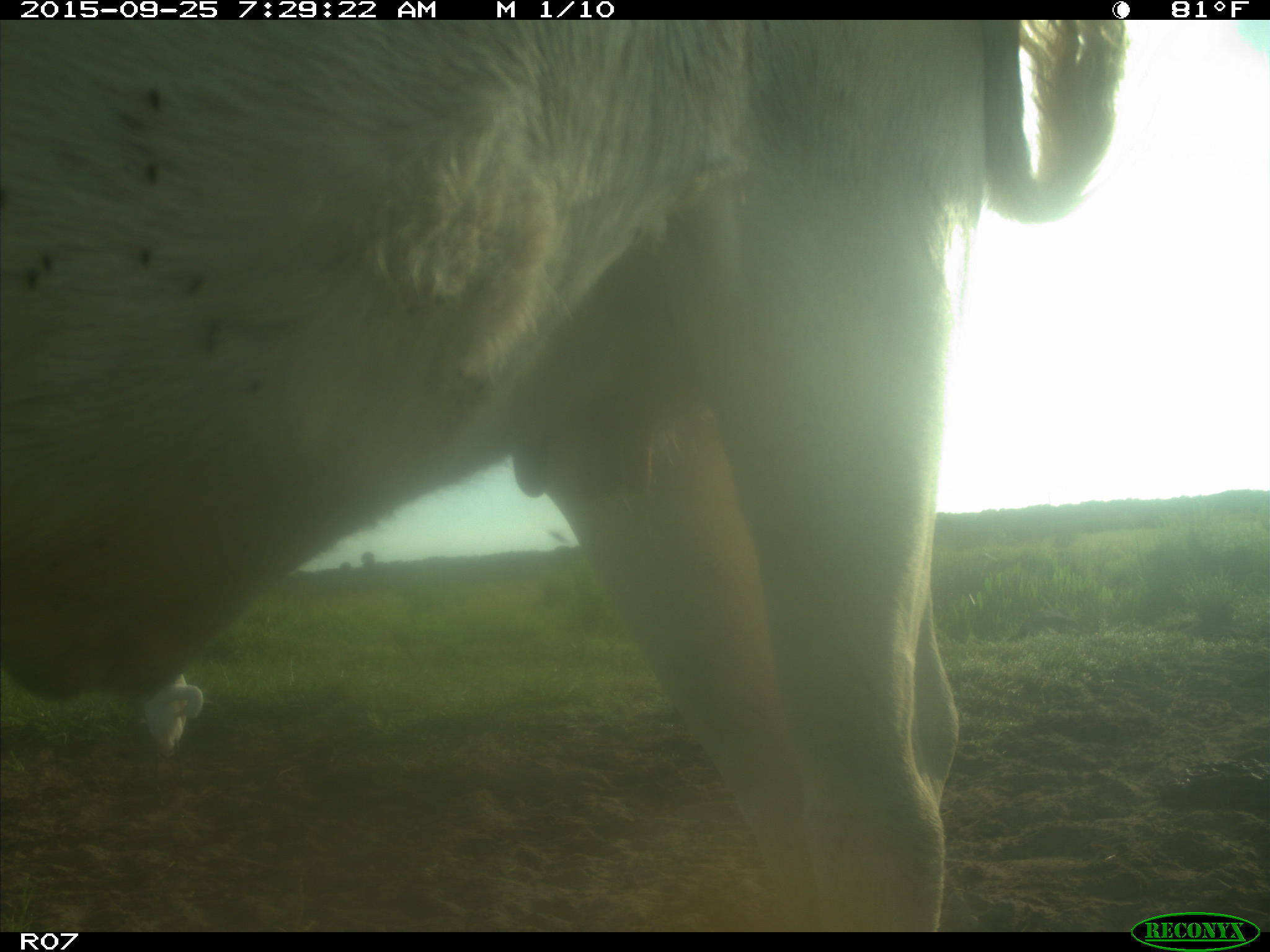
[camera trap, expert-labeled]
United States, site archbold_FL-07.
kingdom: Animalia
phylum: Chordata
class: Mammalia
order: Artiodactyla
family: Bovidae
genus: Bos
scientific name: Bos taurus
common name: domestic cow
Bos taurus (domestic cow).